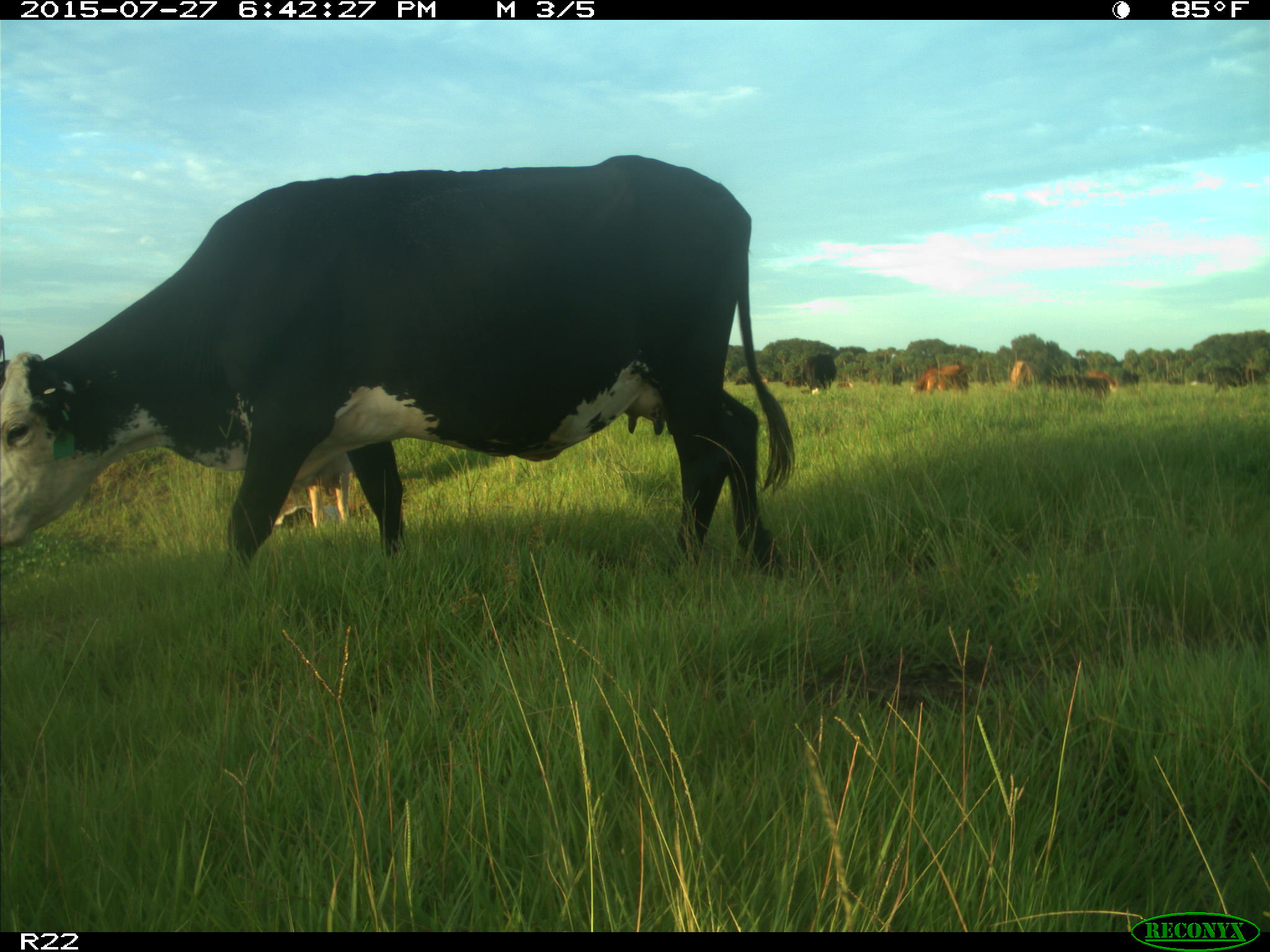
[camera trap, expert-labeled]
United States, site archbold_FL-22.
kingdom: Animalia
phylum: Chordata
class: Mammalia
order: Artiodactyla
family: Bovidae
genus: Bos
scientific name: Bos taurus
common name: domestic cow